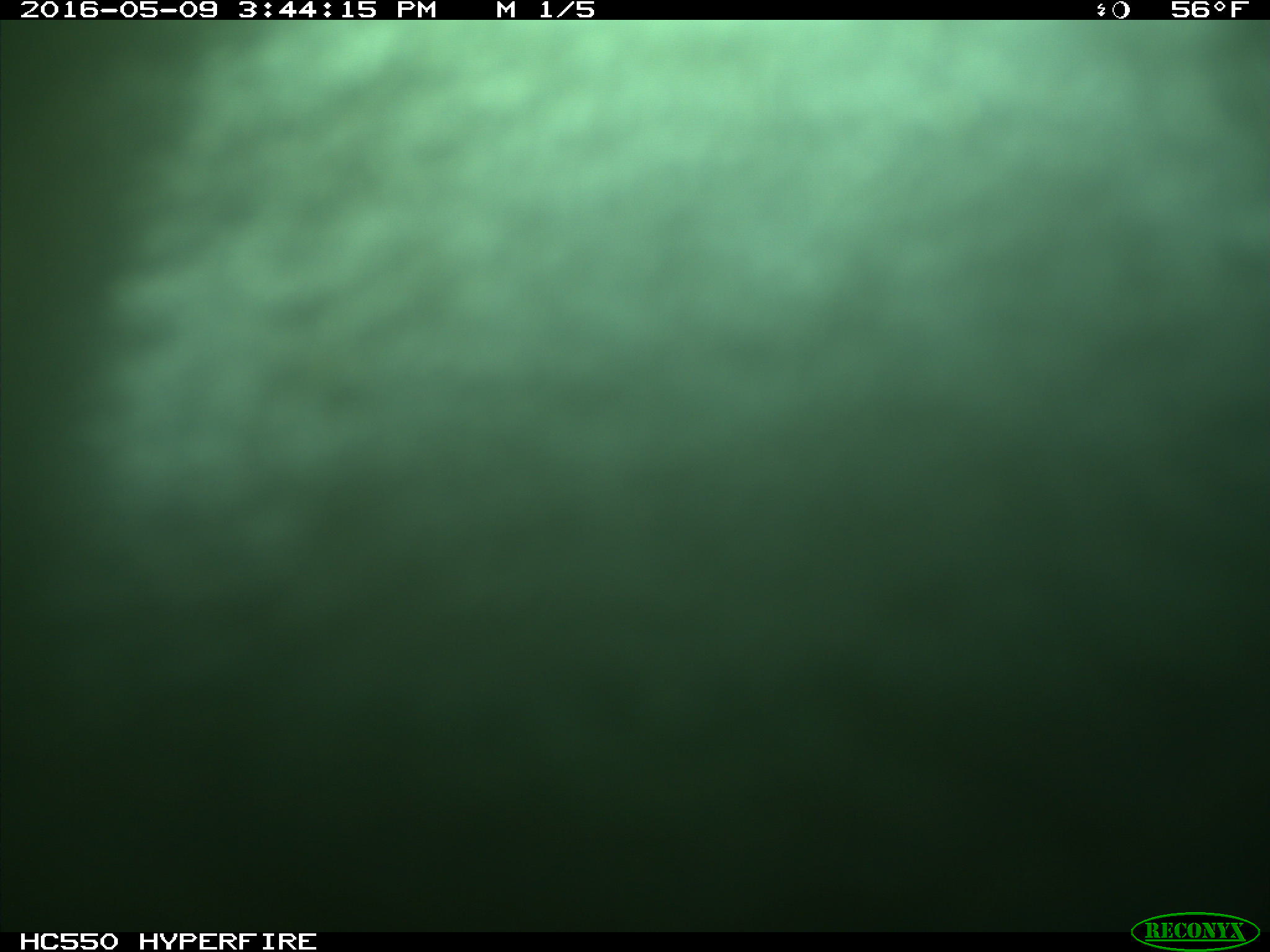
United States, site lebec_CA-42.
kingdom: Animalia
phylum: Chordata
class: Mammalia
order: Artiodactyla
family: Bovidae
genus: Bos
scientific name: Bos taurus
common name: domestic cow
Bos taurus (domestic cow).